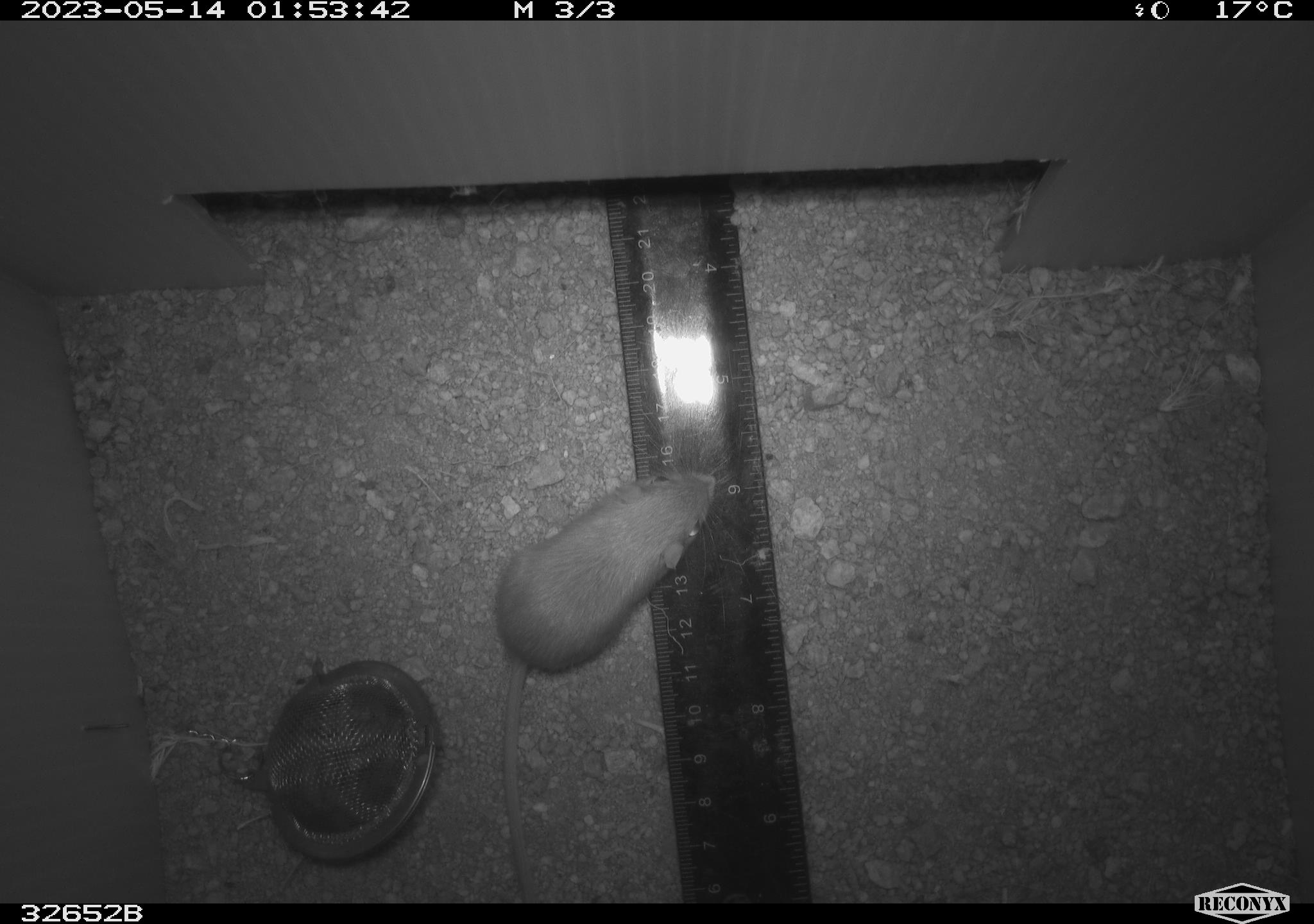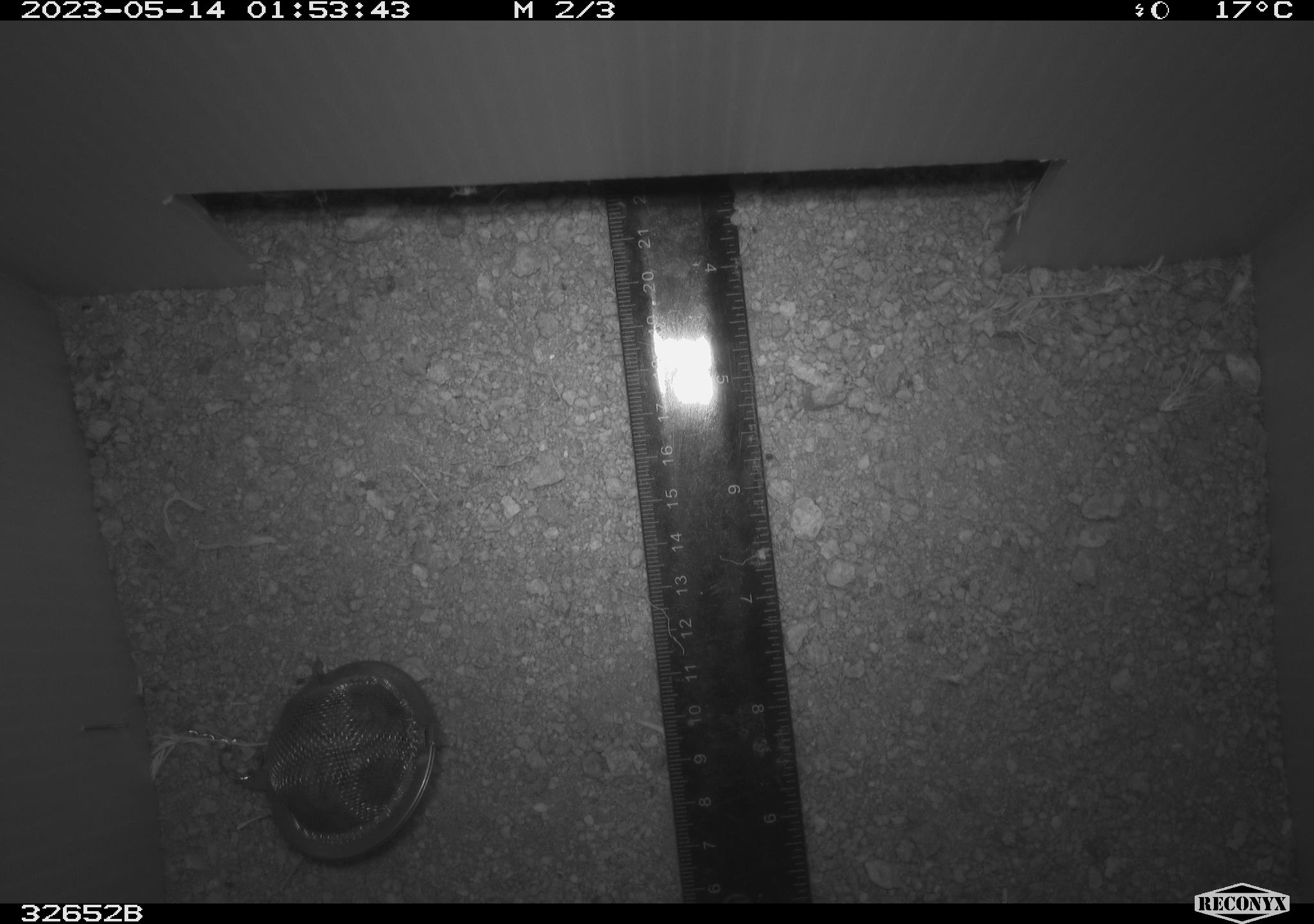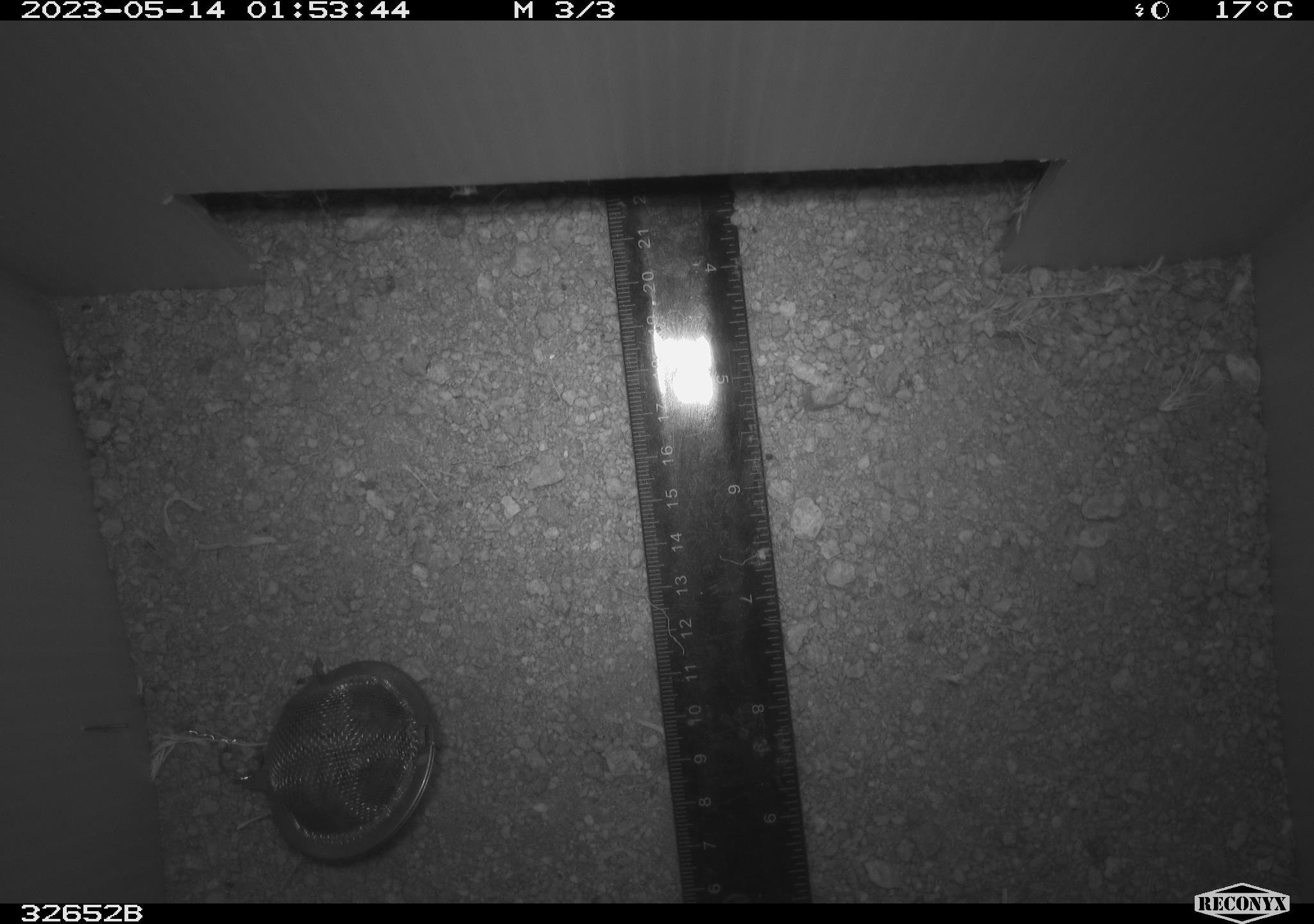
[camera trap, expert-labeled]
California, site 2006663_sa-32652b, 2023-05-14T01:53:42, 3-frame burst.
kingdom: Animalia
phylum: Chordata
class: Mammalia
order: Rodentia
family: Heteromyidae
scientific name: Heteromyidae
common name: kangaroo rats and pocket mice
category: heteromyidae family